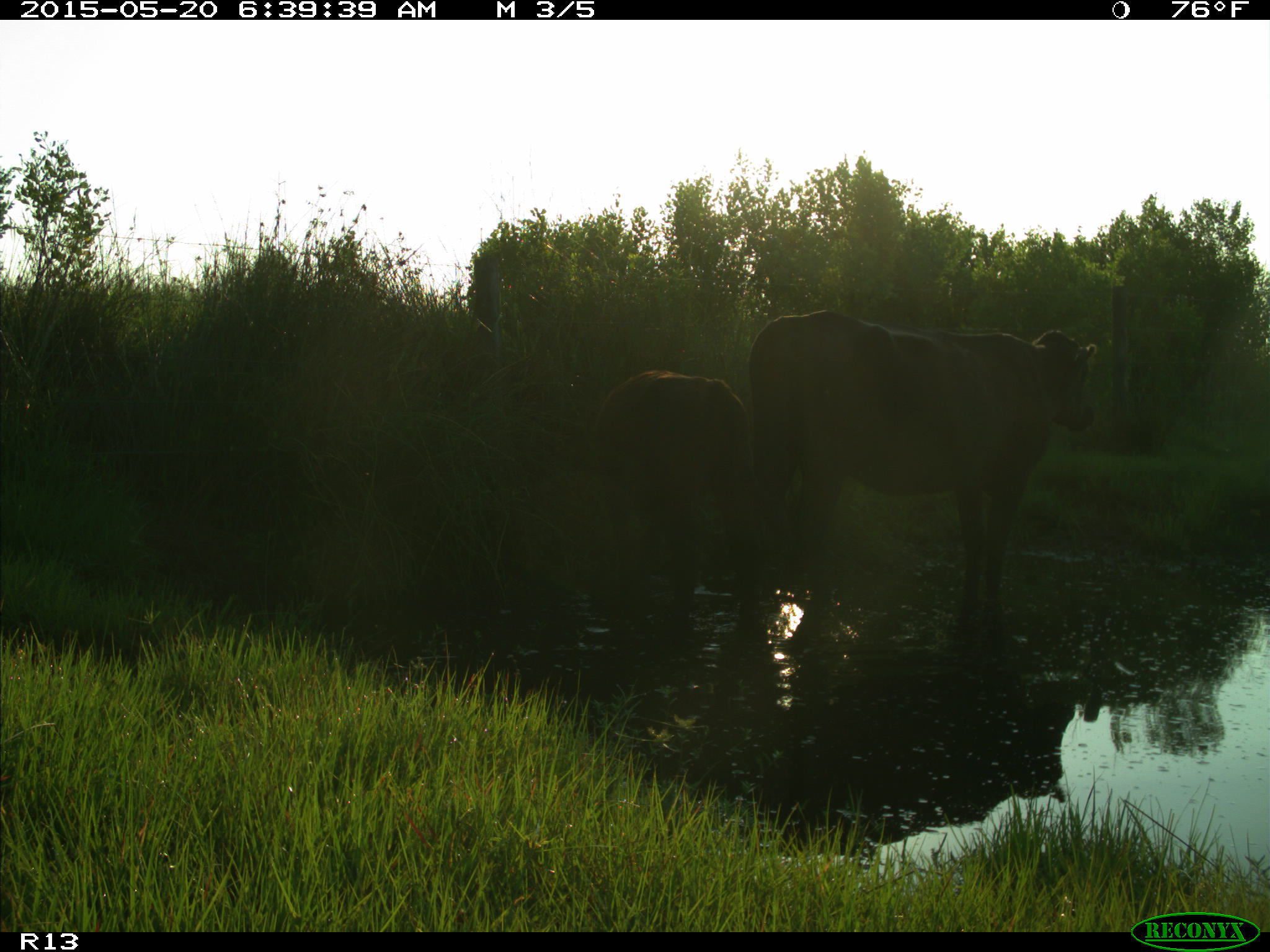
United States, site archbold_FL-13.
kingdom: Animalia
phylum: Chordata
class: Mammalia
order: Artiodactyla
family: Bovidae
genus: Bos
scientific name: Bos taurus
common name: domestic cow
Bos taurus (domestic cow).